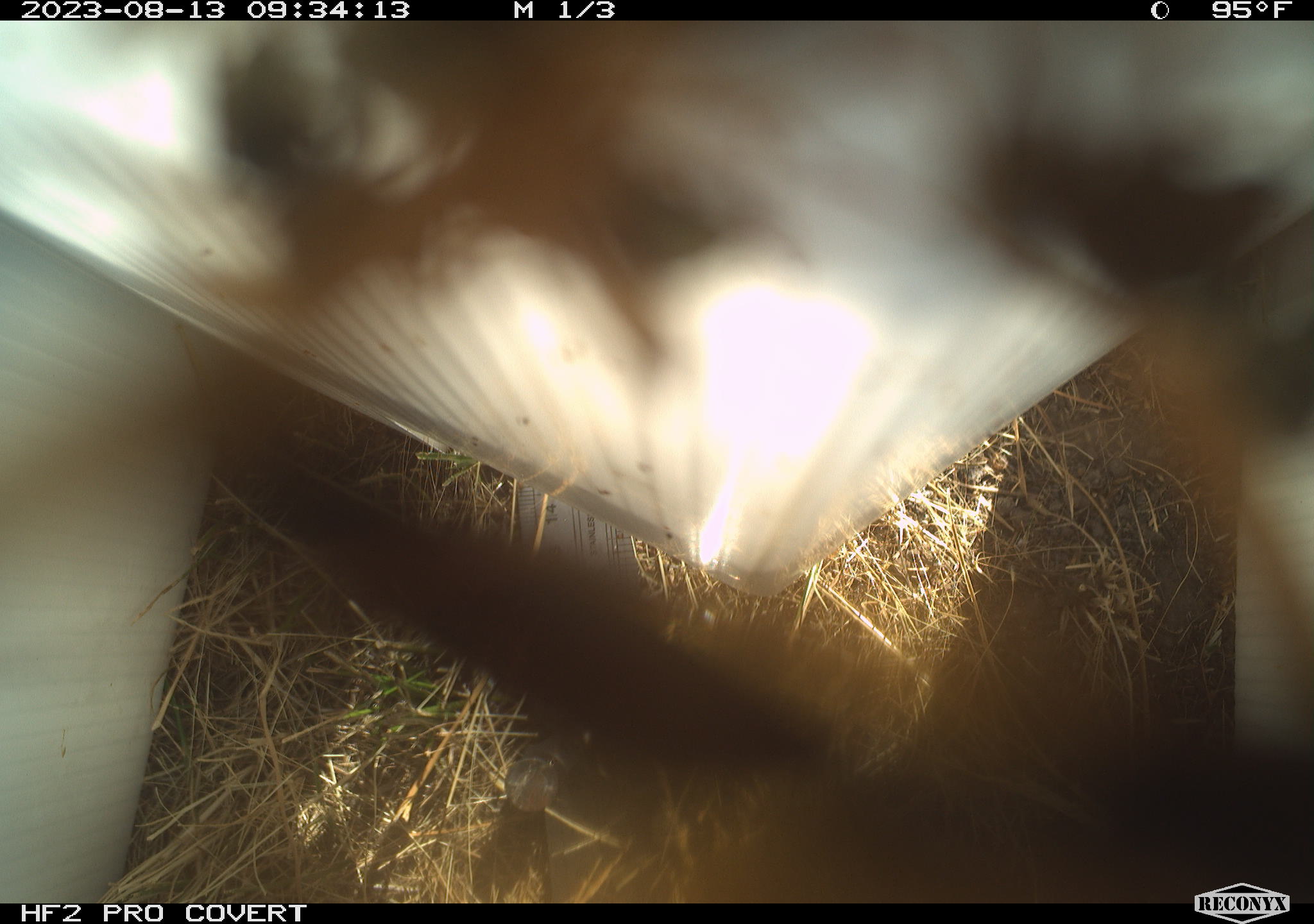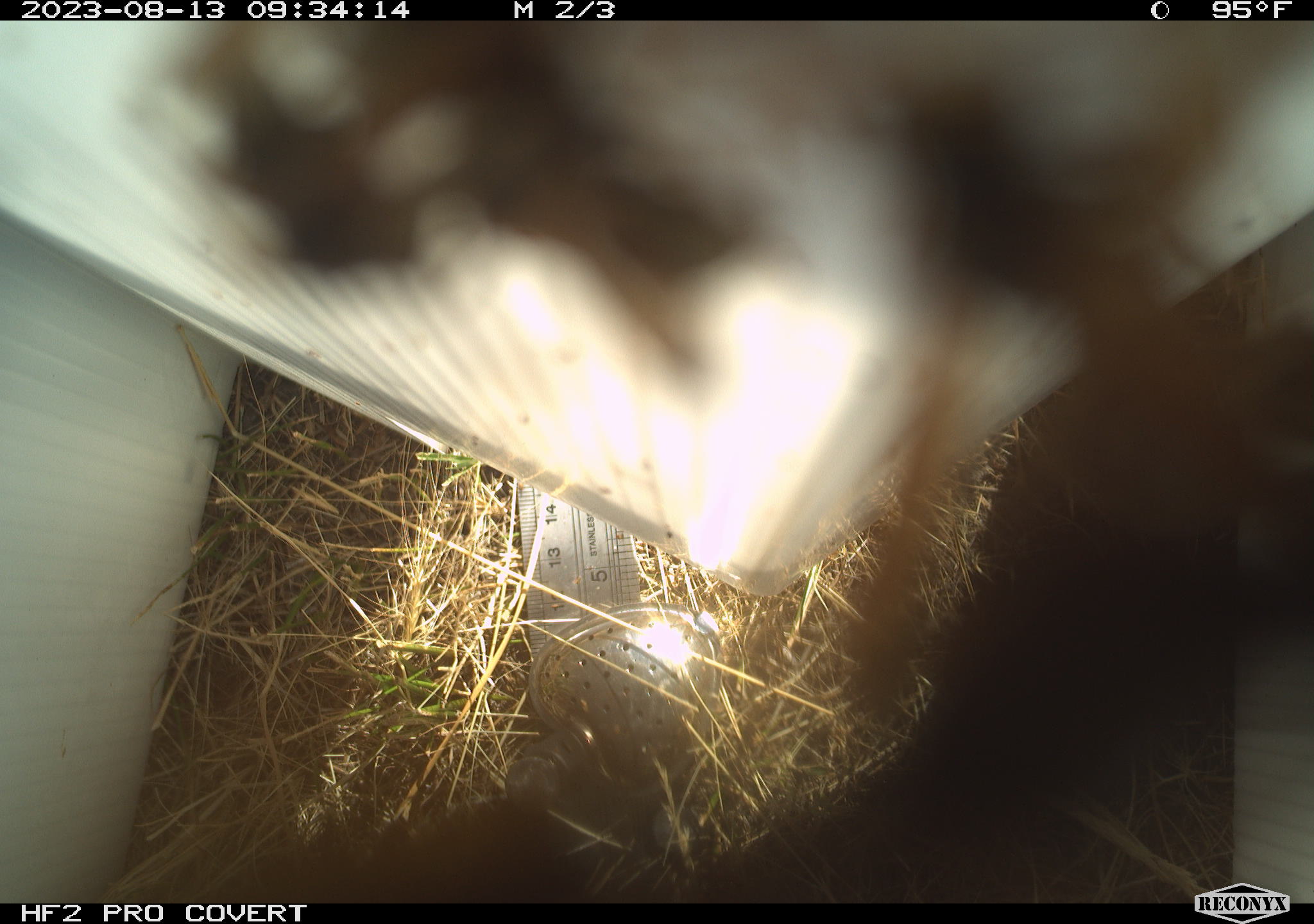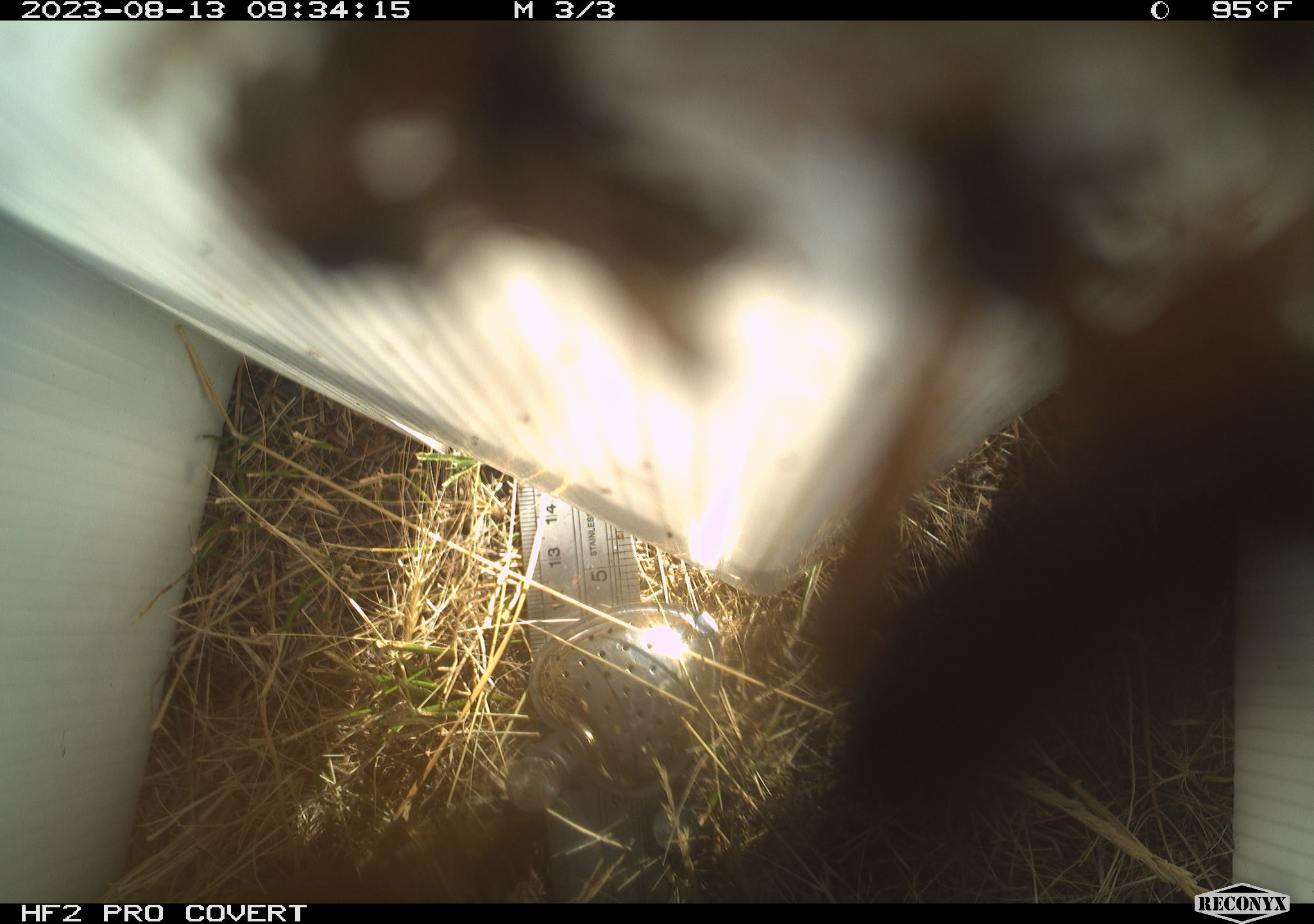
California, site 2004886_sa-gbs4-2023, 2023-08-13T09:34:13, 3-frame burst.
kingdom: Animalia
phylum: Arthropoda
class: Insecta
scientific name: Insecta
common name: insect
Insect (Insecta).